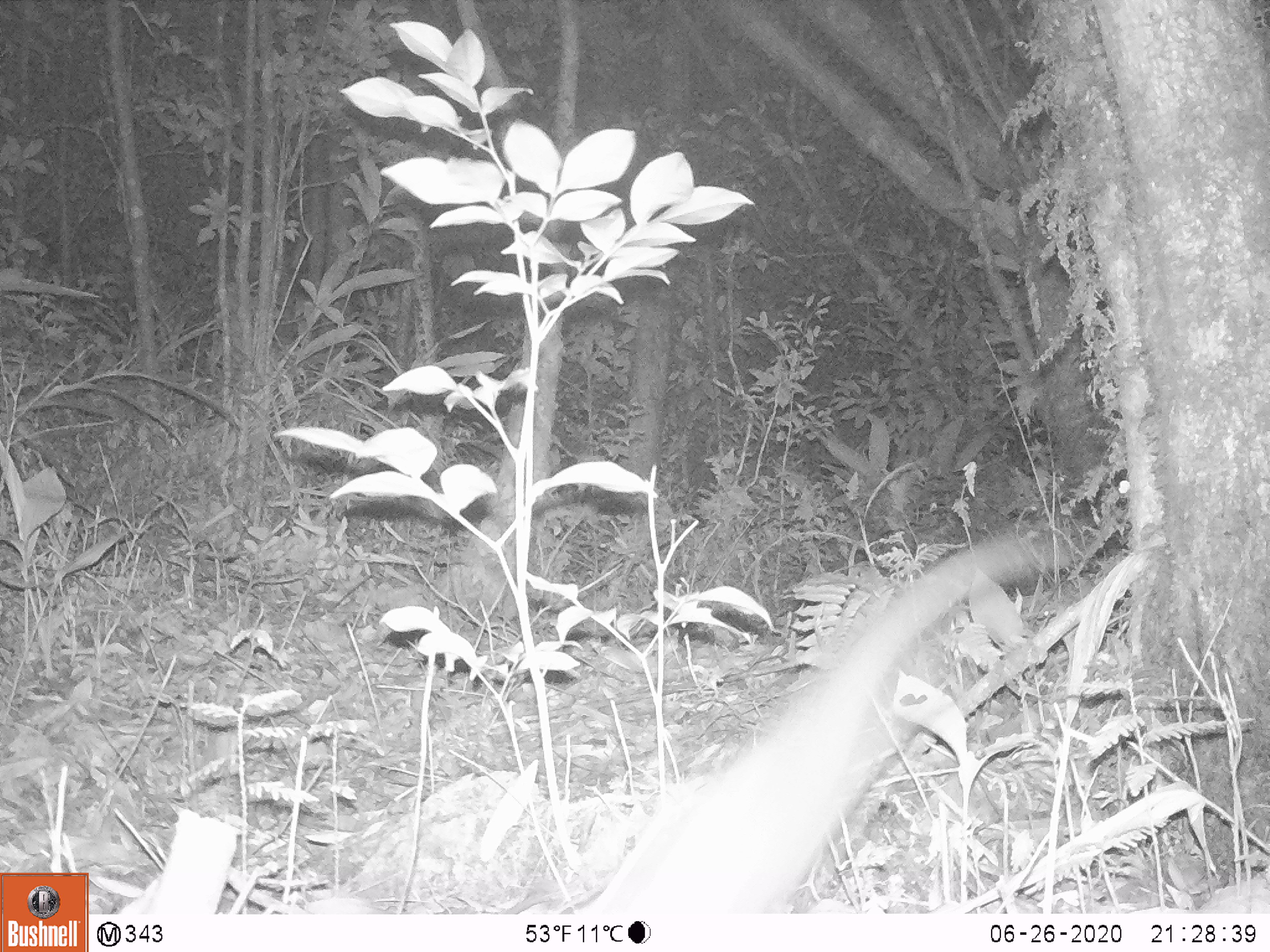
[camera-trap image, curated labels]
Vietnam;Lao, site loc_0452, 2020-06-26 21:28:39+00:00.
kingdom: Animalia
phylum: Chordata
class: Mammalia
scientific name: Mammalia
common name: mammal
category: unidentified small mammal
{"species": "unidentified small mammal (mammal) (Mammalia)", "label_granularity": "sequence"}